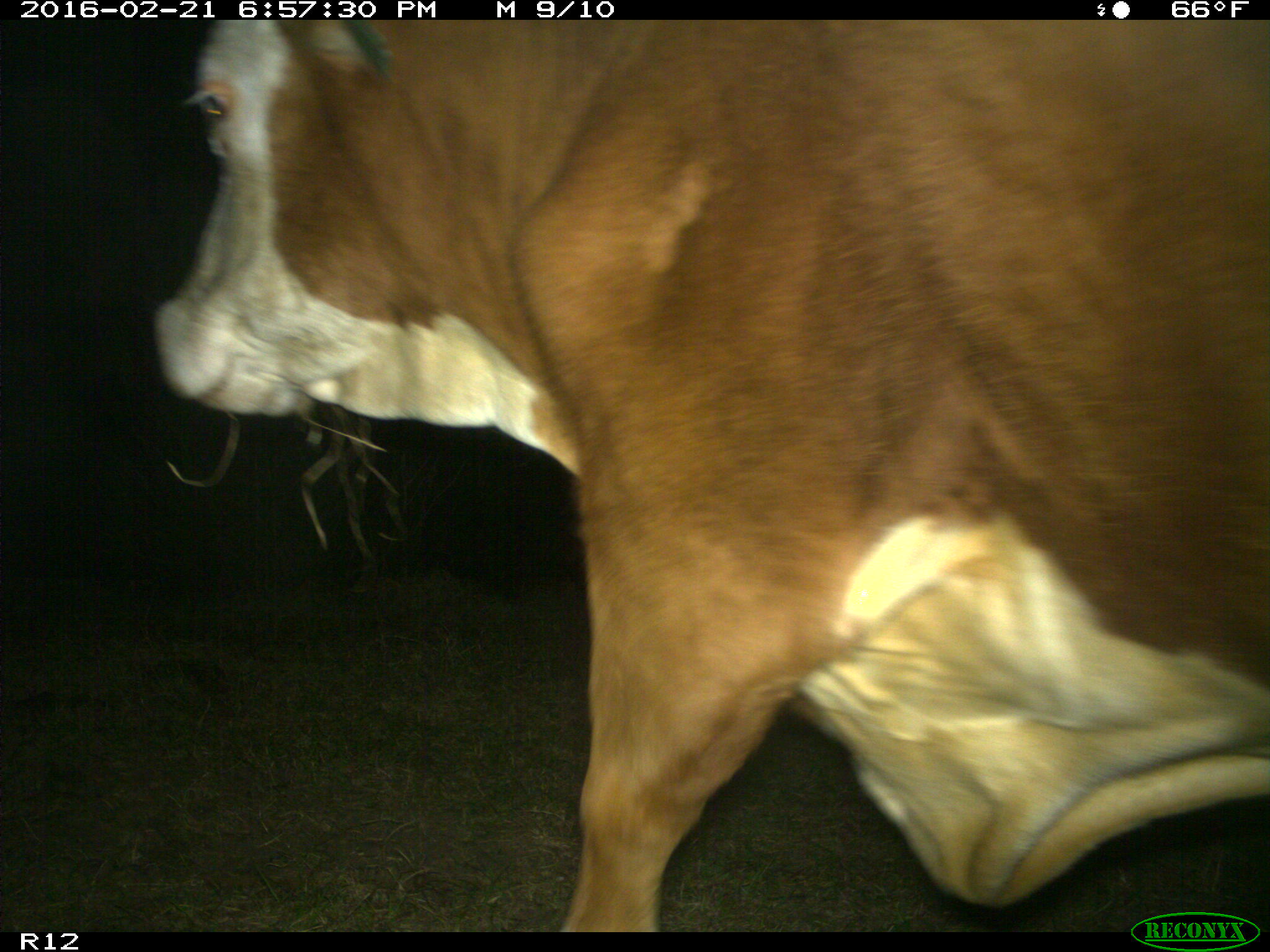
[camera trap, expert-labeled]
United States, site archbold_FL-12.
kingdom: Animalia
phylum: Chordata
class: Mammalia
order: Artiodactyla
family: Bovidae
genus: Bos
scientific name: Bos taurus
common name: domestic cow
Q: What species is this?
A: Bos taurus (domestic cow).